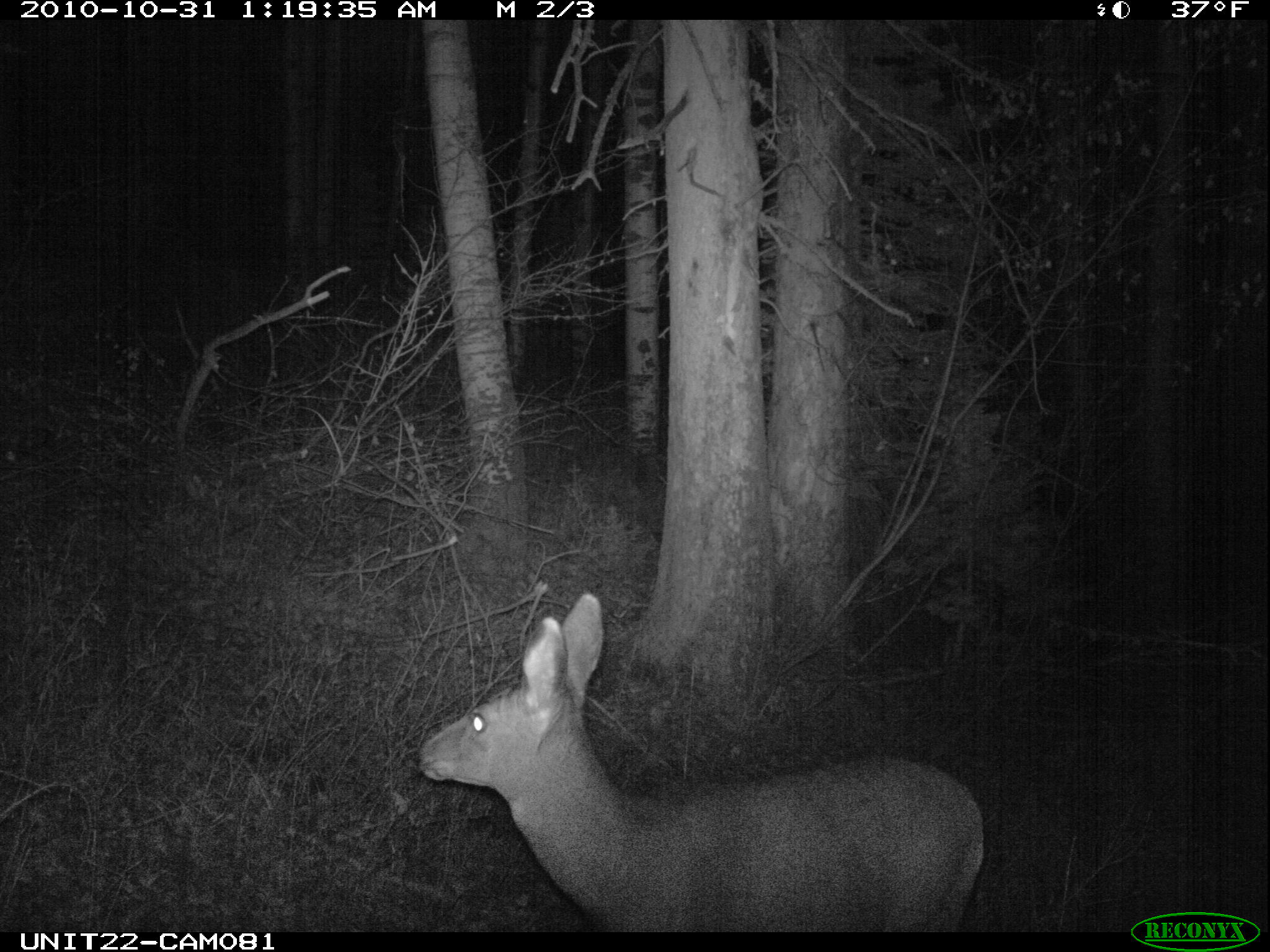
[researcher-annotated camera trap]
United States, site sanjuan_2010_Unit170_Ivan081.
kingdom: Animalia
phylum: Chordata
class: Mammalia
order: Artiodactyla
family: Cervidae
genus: Odocoileus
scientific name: Odocoileus hemionus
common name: mule deer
Odocoileus hemionus (mule deer).